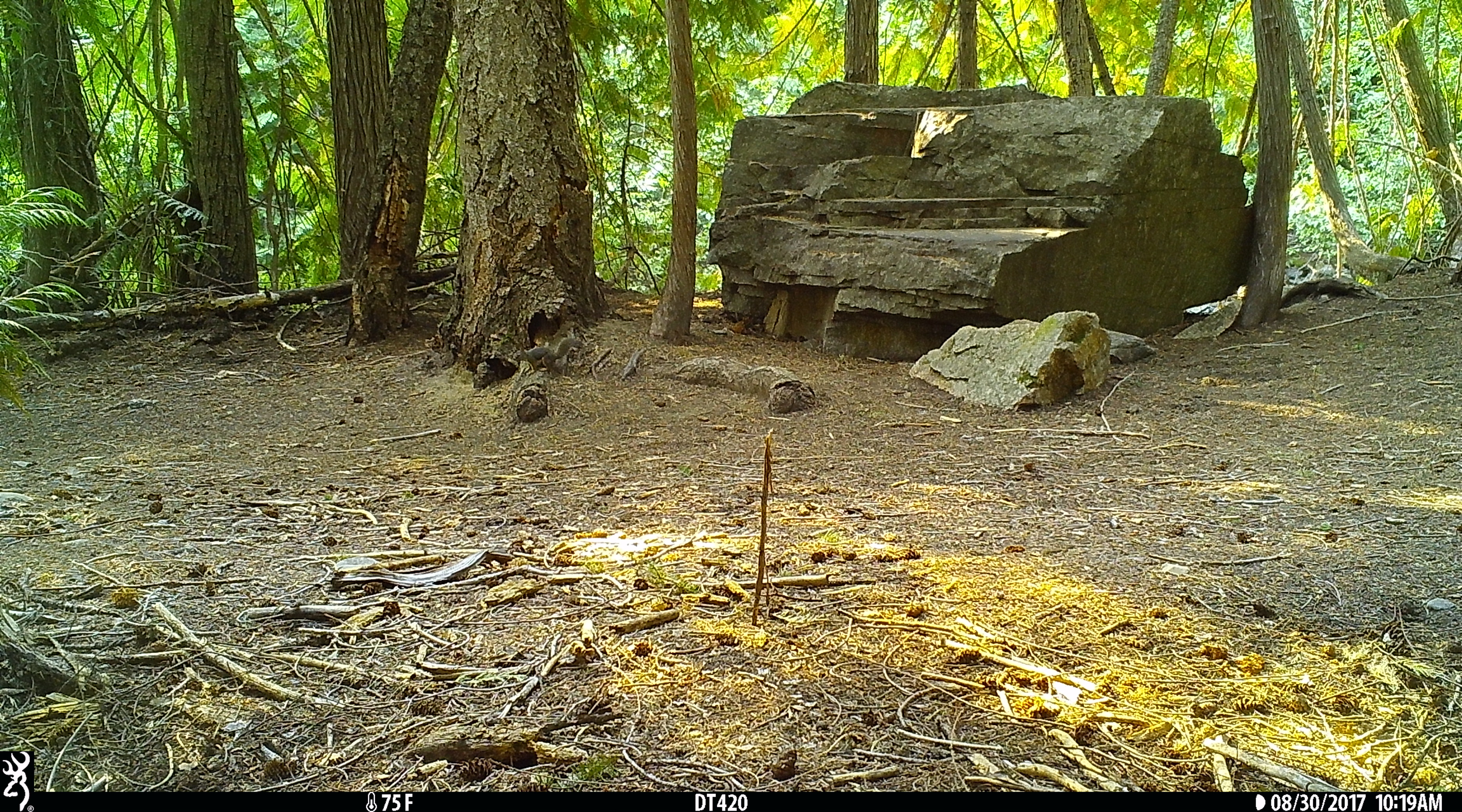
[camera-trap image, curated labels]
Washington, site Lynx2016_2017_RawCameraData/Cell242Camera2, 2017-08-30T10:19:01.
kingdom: Animalia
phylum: Chordata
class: Mammalia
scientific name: Mammalia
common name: small mammal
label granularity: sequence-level